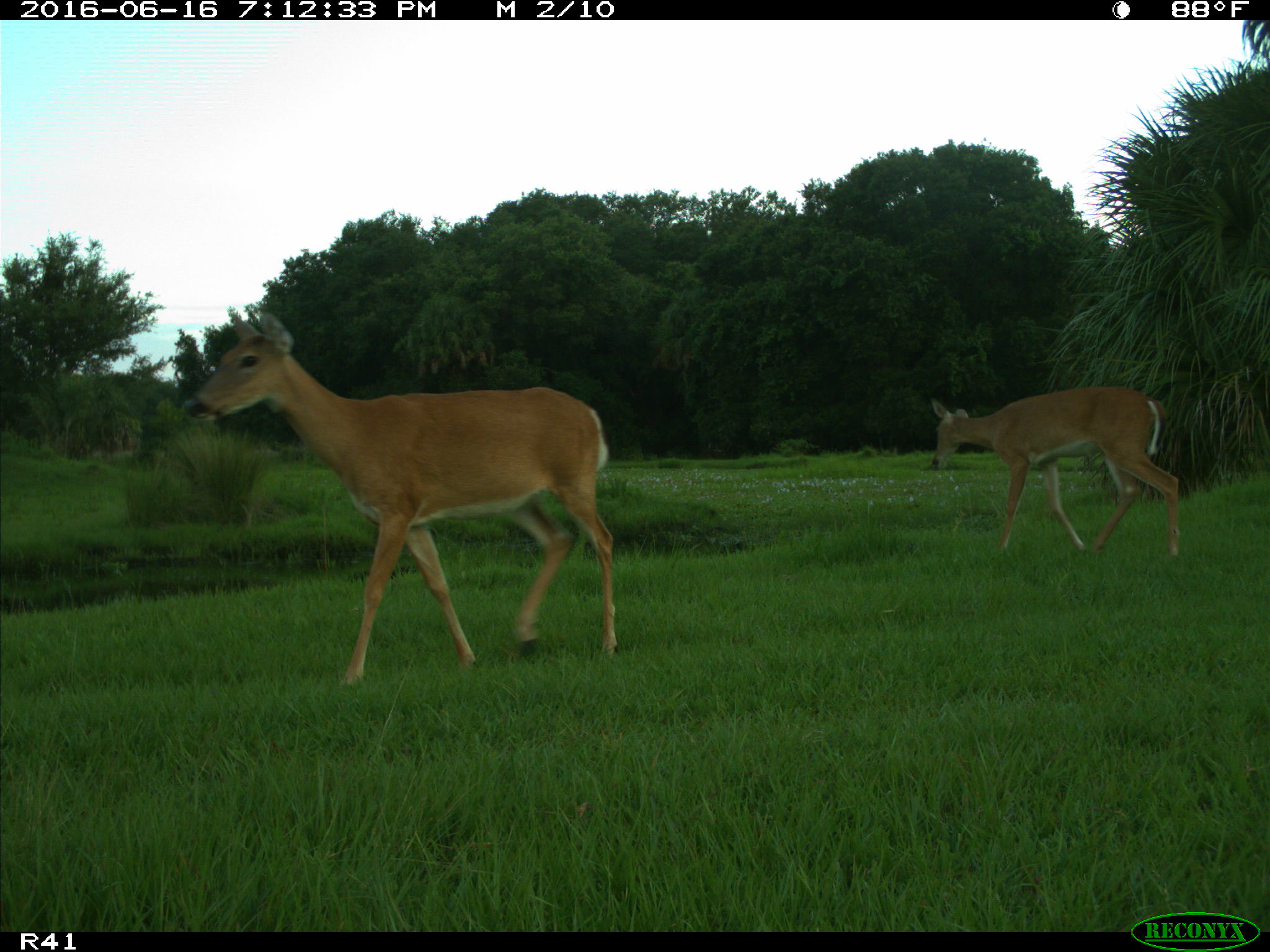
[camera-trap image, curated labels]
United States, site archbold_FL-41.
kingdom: Animalia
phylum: Chordata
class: Mammalia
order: Artiodactyla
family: Cervidae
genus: Odocoileus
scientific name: Odocoileus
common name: deer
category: unidentified deer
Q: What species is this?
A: Unidentified deer (deer) (Odocoileus).